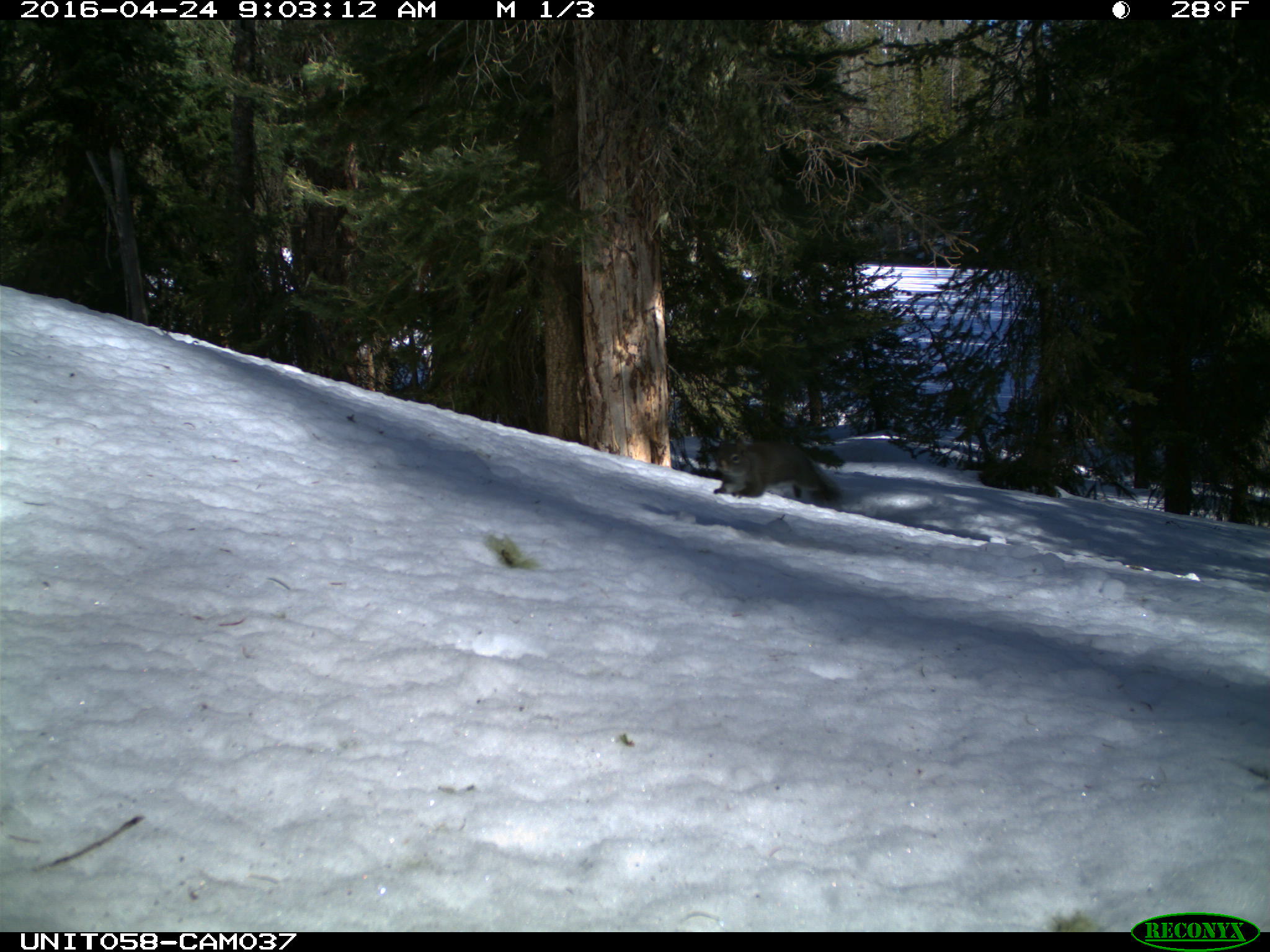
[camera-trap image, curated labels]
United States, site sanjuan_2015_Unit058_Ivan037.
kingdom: Animalia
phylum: Chordata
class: Mammalia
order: Rodentia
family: Sciuridae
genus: Tamiasciurus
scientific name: Tamiasciurus hudsonicus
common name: american red squirrel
Tamiasciurus hudsonicus (american red squirrel).